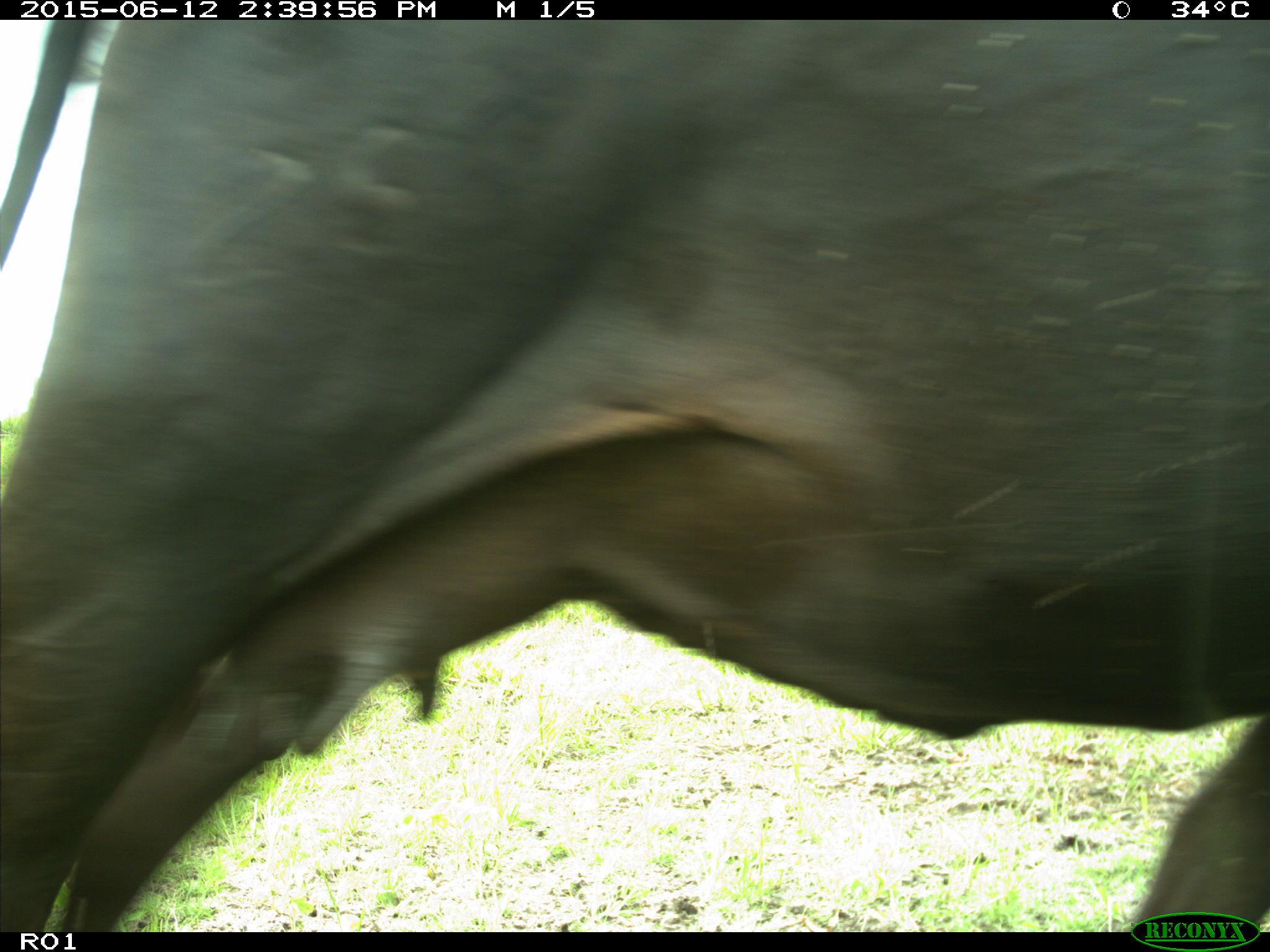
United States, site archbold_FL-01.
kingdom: Animalia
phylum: Chordata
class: Mammalia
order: Artiodactyla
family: Bovidae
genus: Bos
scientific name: Bos taurus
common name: domestic cow